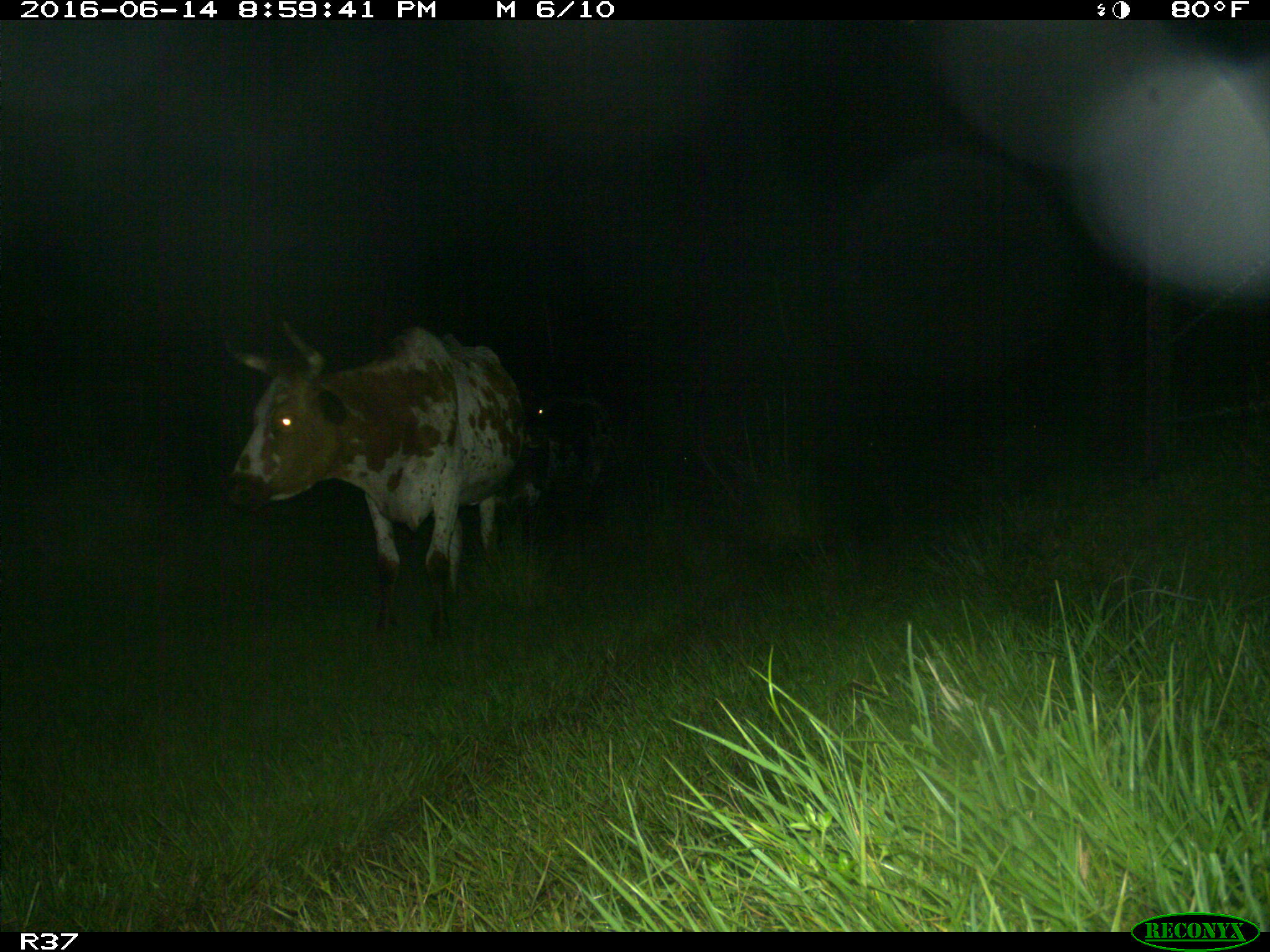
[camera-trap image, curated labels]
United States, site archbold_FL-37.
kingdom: Animalia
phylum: Chordata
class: Mammalia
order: Artiodactyla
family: Bovidae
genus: Bos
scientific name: Bos taurus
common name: domestic cow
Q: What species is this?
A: Bos taurus (domestic cow).